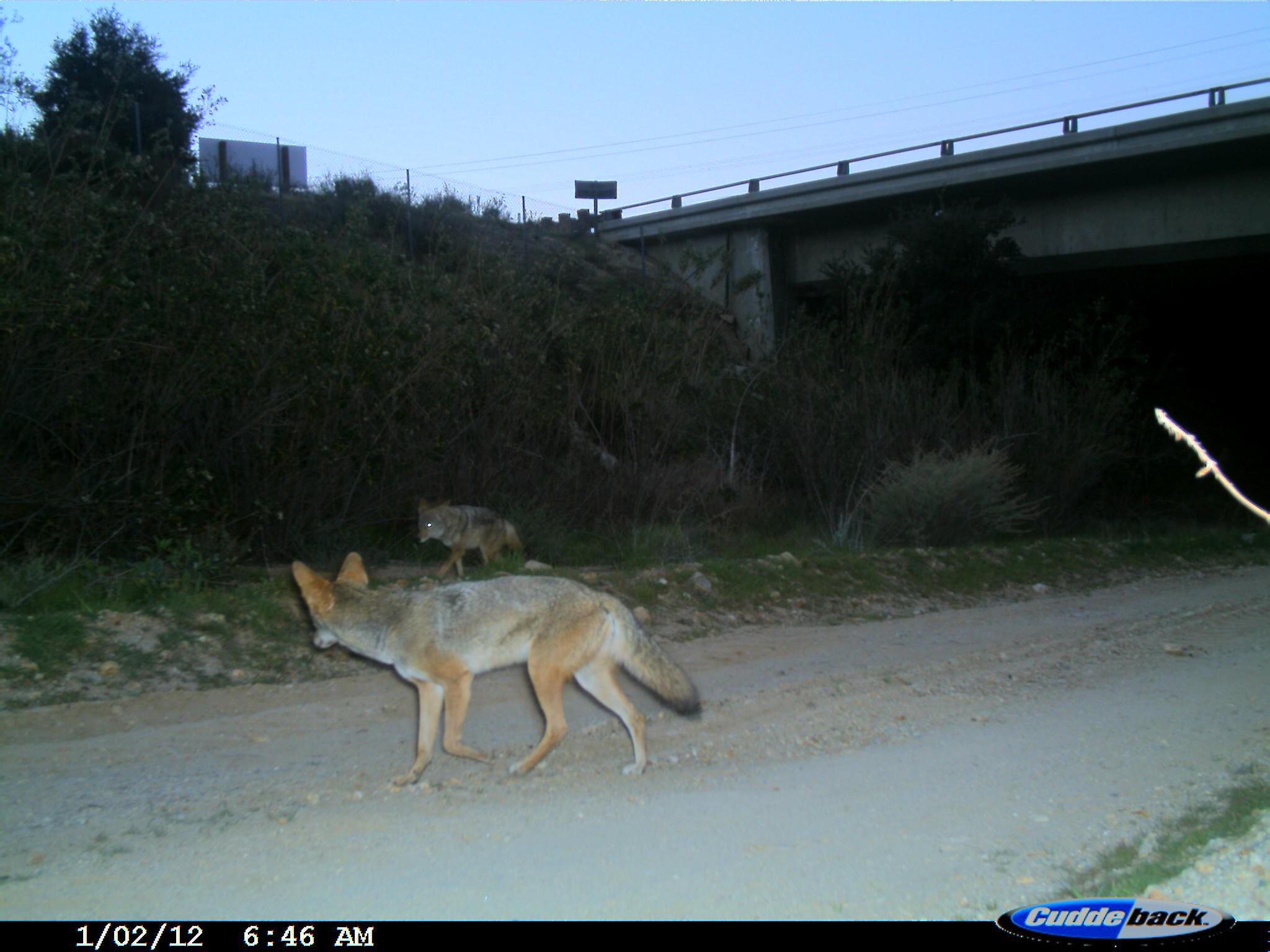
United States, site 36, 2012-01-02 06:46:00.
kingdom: Animalia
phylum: Chordata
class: Mammalia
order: Carnivora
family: Canidae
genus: Canis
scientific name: Canis latrans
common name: coyote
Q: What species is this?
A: Coyote (Canis latrans).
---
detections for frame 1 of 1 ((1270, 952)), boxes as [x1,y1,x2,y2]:
coyote: [290,549,706,794]; [411,497,534,577]